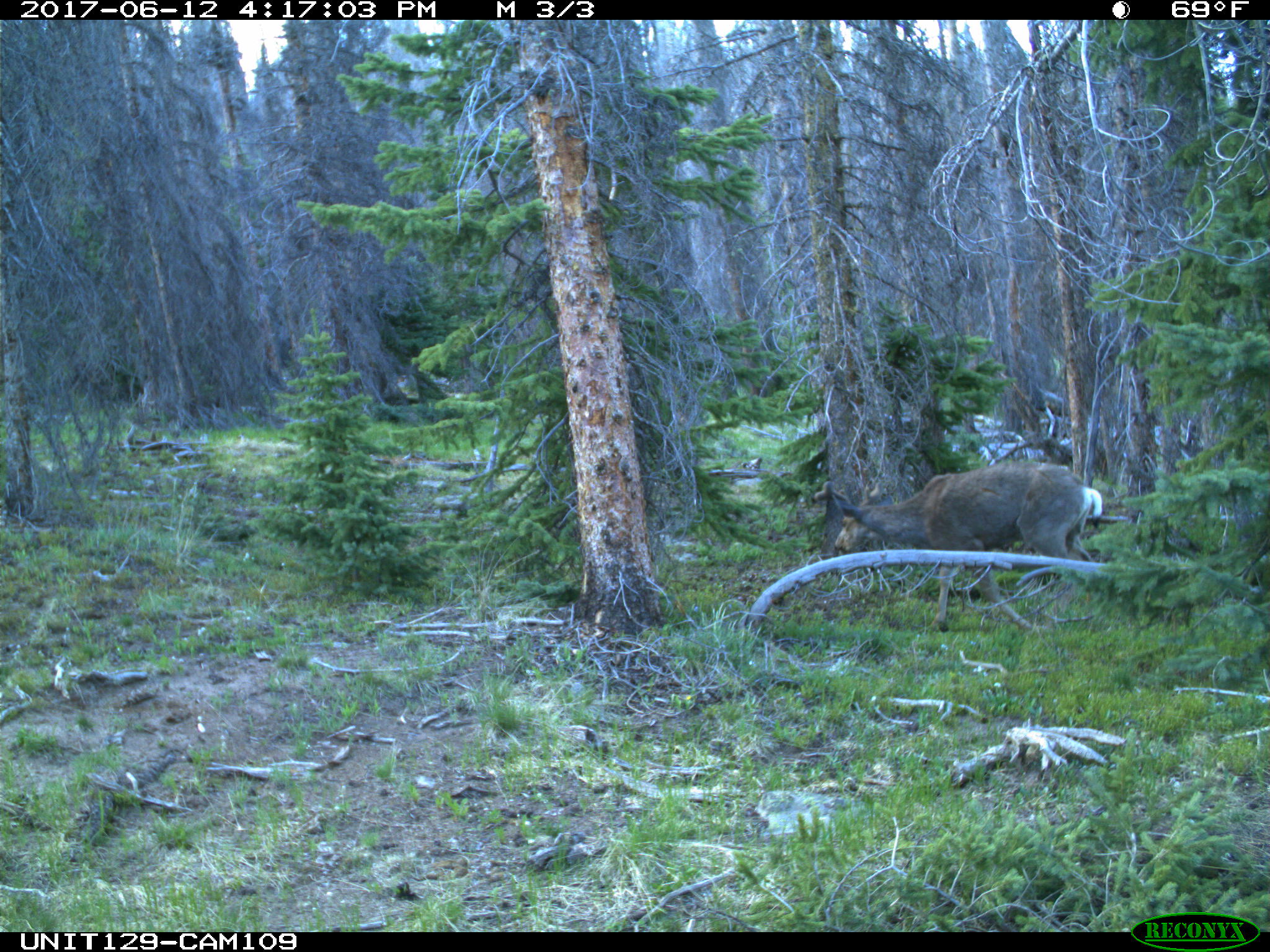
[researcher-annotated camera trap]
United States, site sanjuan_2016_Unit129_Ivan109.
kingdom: Animalia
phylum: Chordata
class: Mammalia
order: Artiodactyla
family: Cervidae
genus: Odocoileus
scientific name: Odocoileus hemionus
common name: mule deer